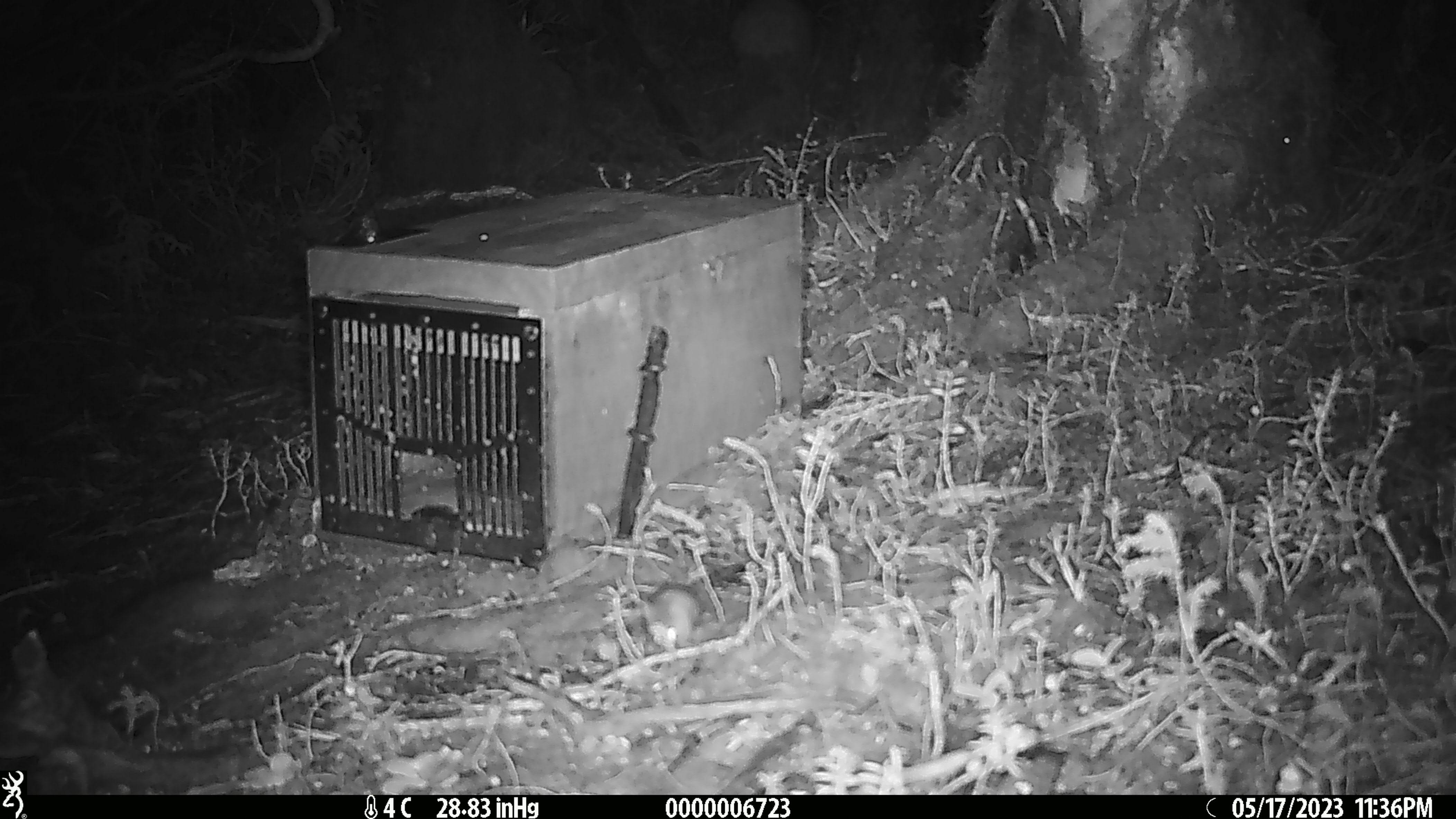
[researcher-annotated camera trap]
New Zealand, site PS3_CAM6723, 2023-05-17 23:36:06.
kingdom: Animalia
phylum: Chordata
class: Mammalia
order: Rodentia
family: Muridae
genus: Mus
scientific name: Mus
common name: mouse